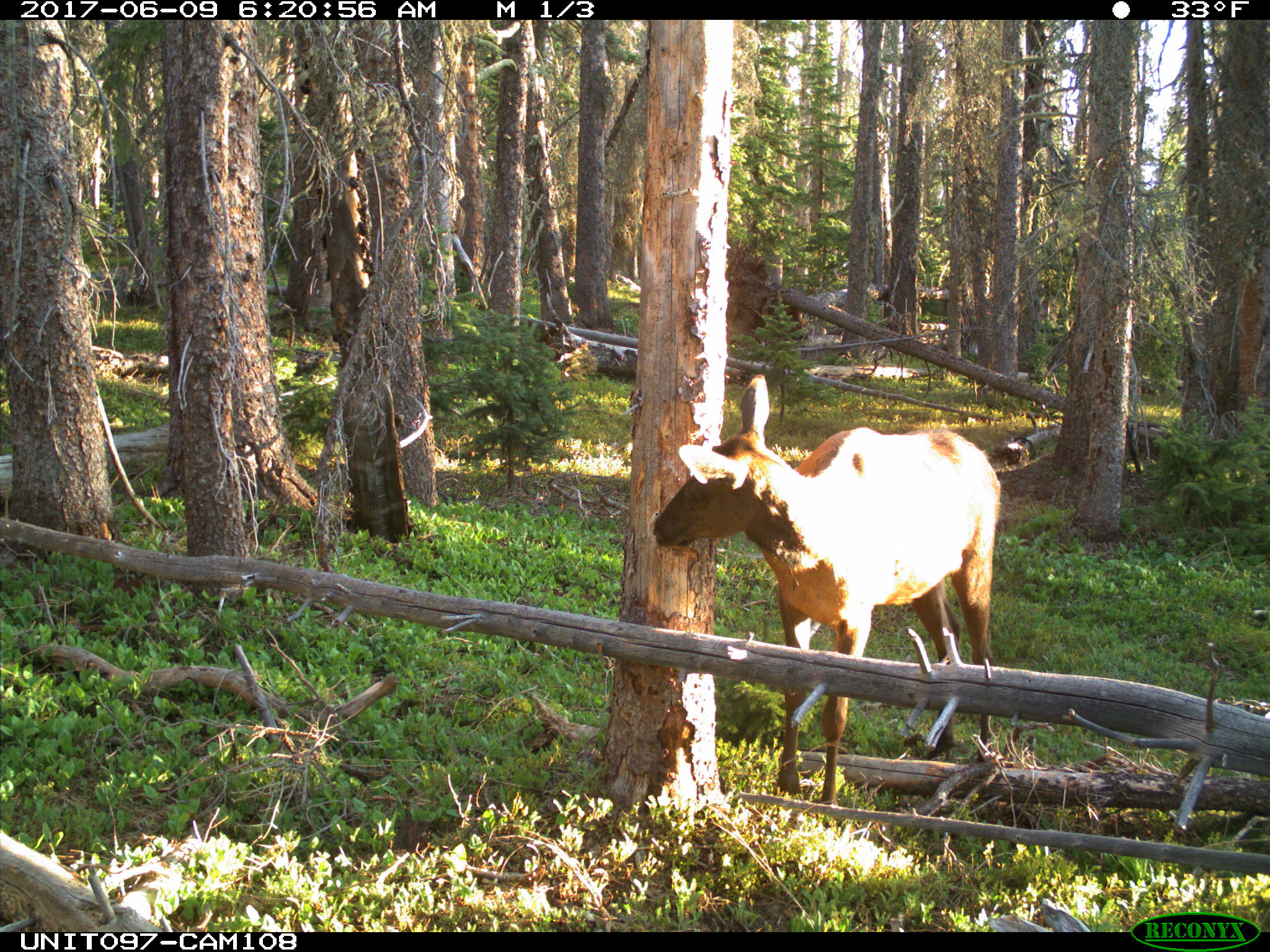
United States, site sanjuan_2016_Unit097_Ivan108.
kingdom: Animalia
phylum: Chordata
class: Mammalia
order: Artiodactyla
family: Cervidae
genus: Cervus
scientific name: Cervus elaphus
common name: red deer